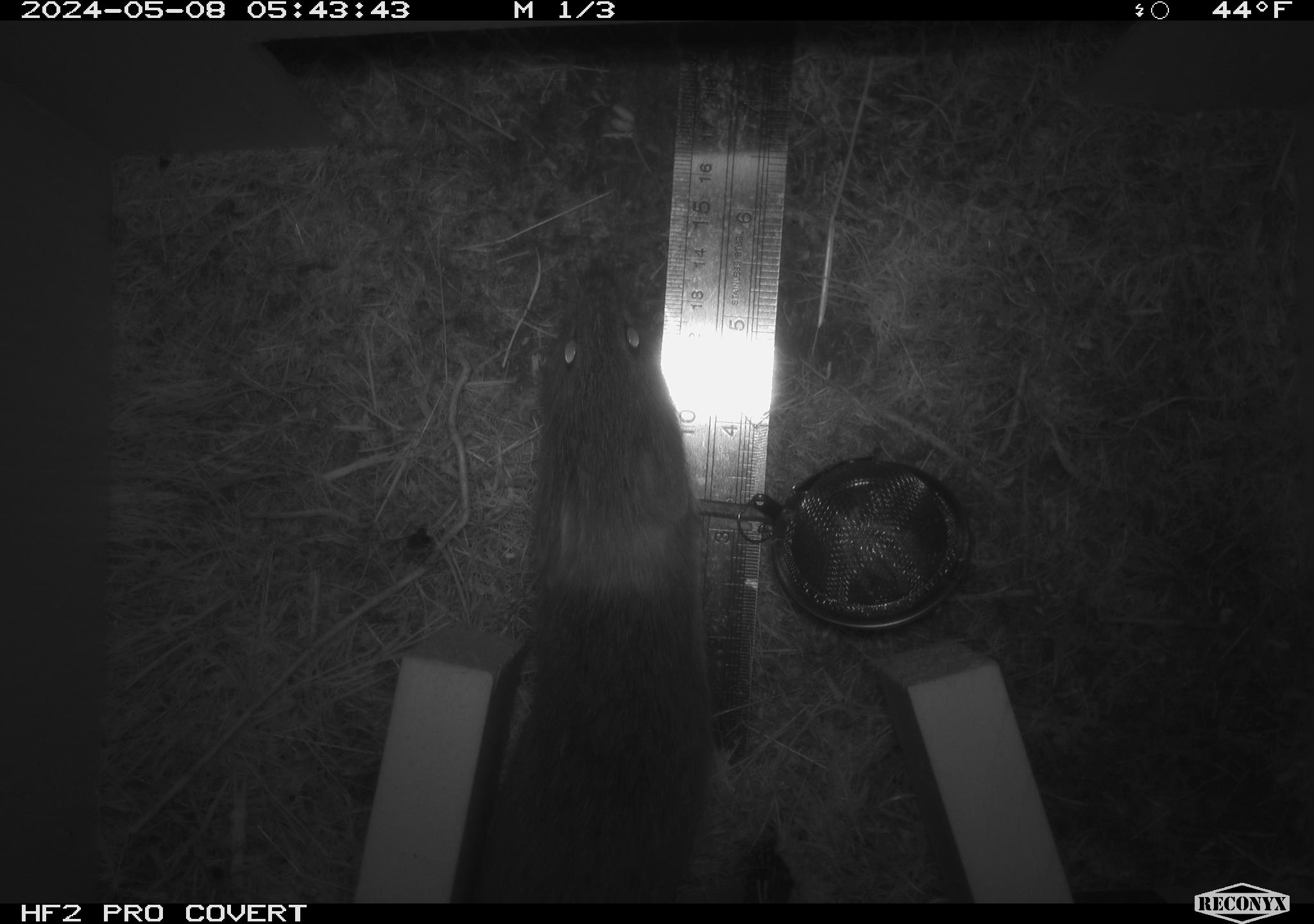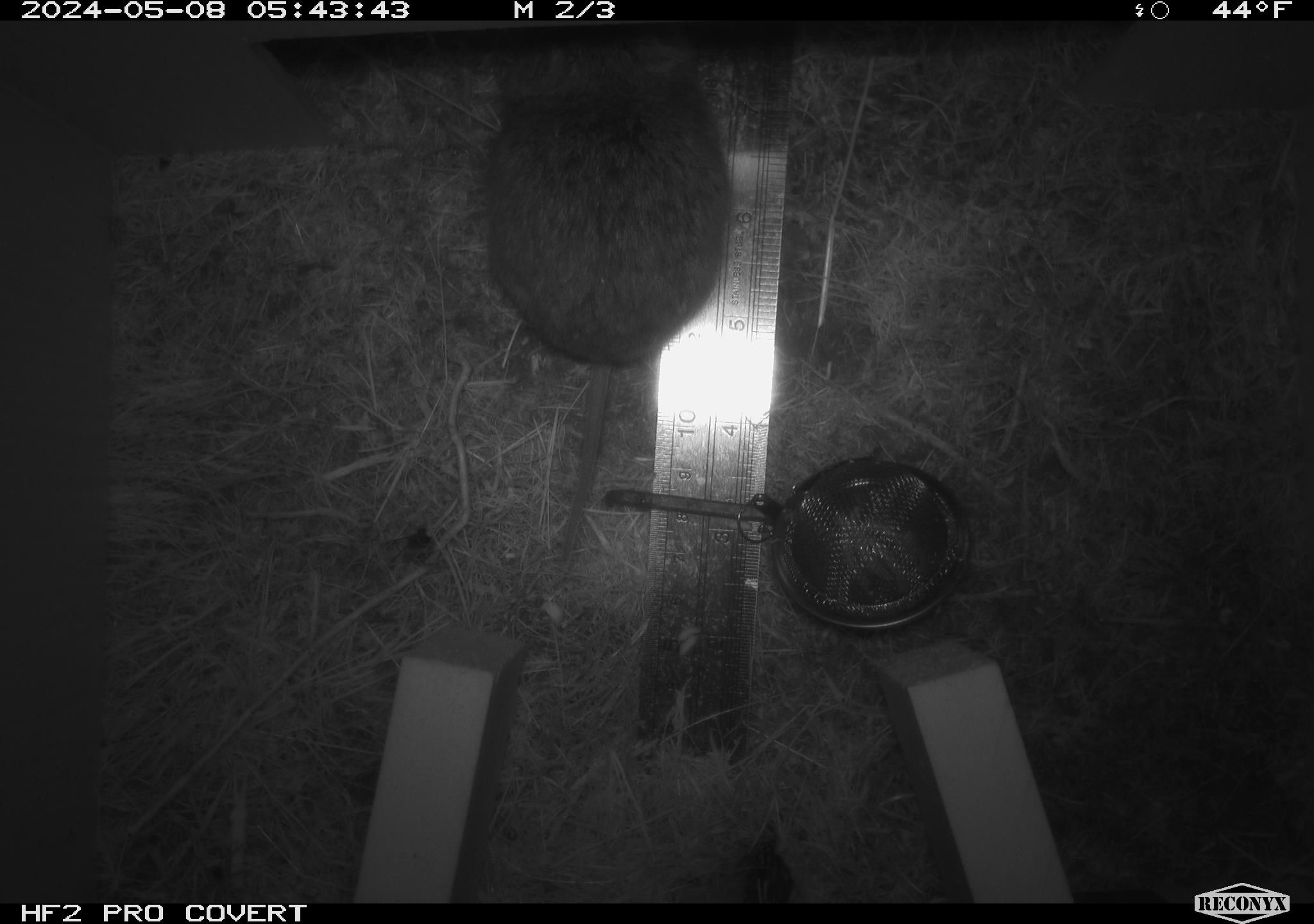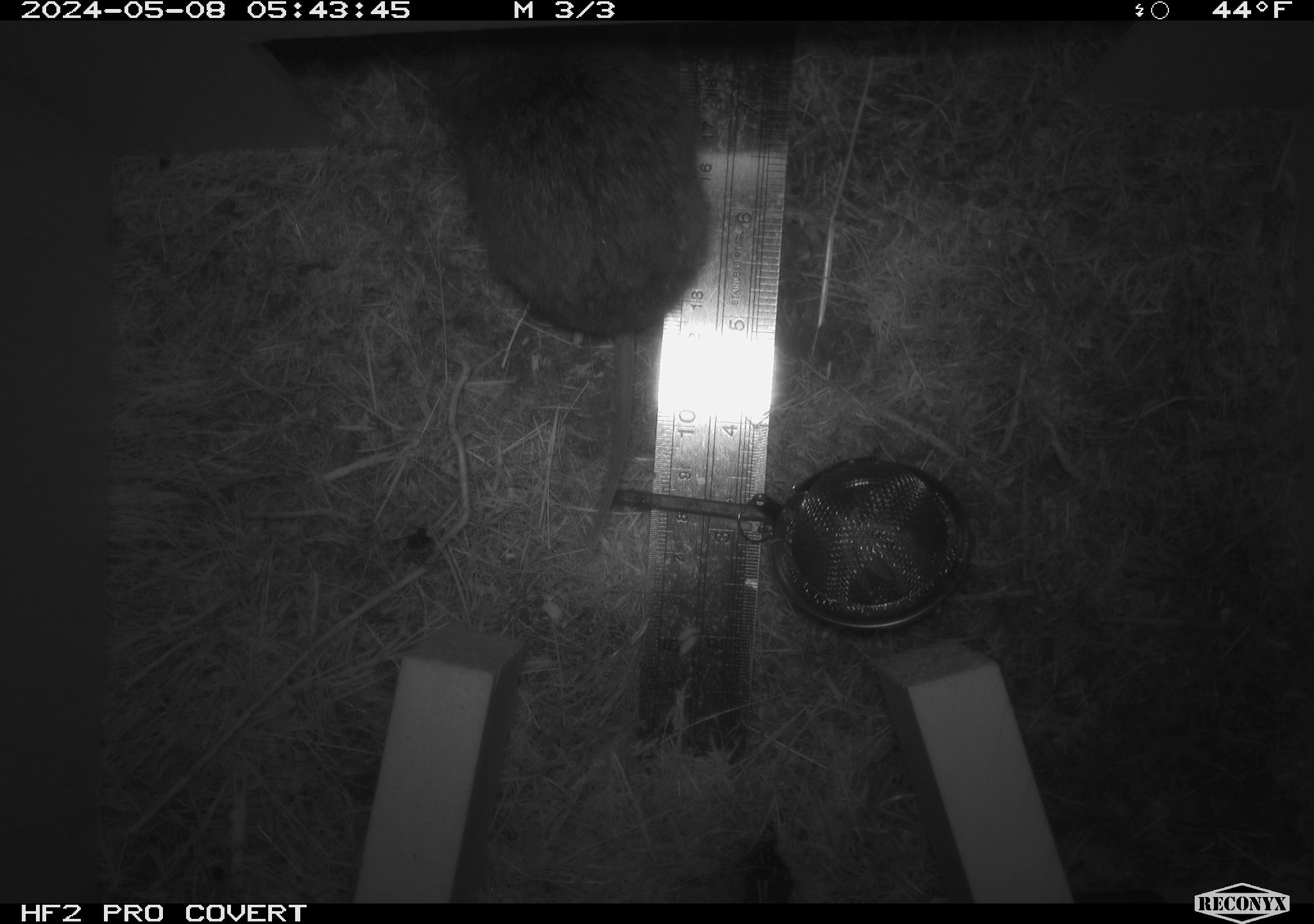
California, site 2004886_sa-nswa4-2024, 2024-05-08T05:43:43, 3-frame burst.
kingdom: Animalia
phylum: Chordata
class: Mammalia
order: Rodentia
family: Cricetidae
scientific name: Arvicolinae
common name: voles, lemmings, and muskrats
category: arvicolinae subfamily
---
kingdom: Animalia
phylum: Arthropoda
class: Malacostraca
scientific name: Malacostraca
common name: amphipods, crabs, isopods, krill, lobsters and shrimps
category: malacostracan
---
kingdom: Animalia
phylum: Chordata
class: Mammalia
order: Rodentia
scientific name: Rodentia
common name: mouse species